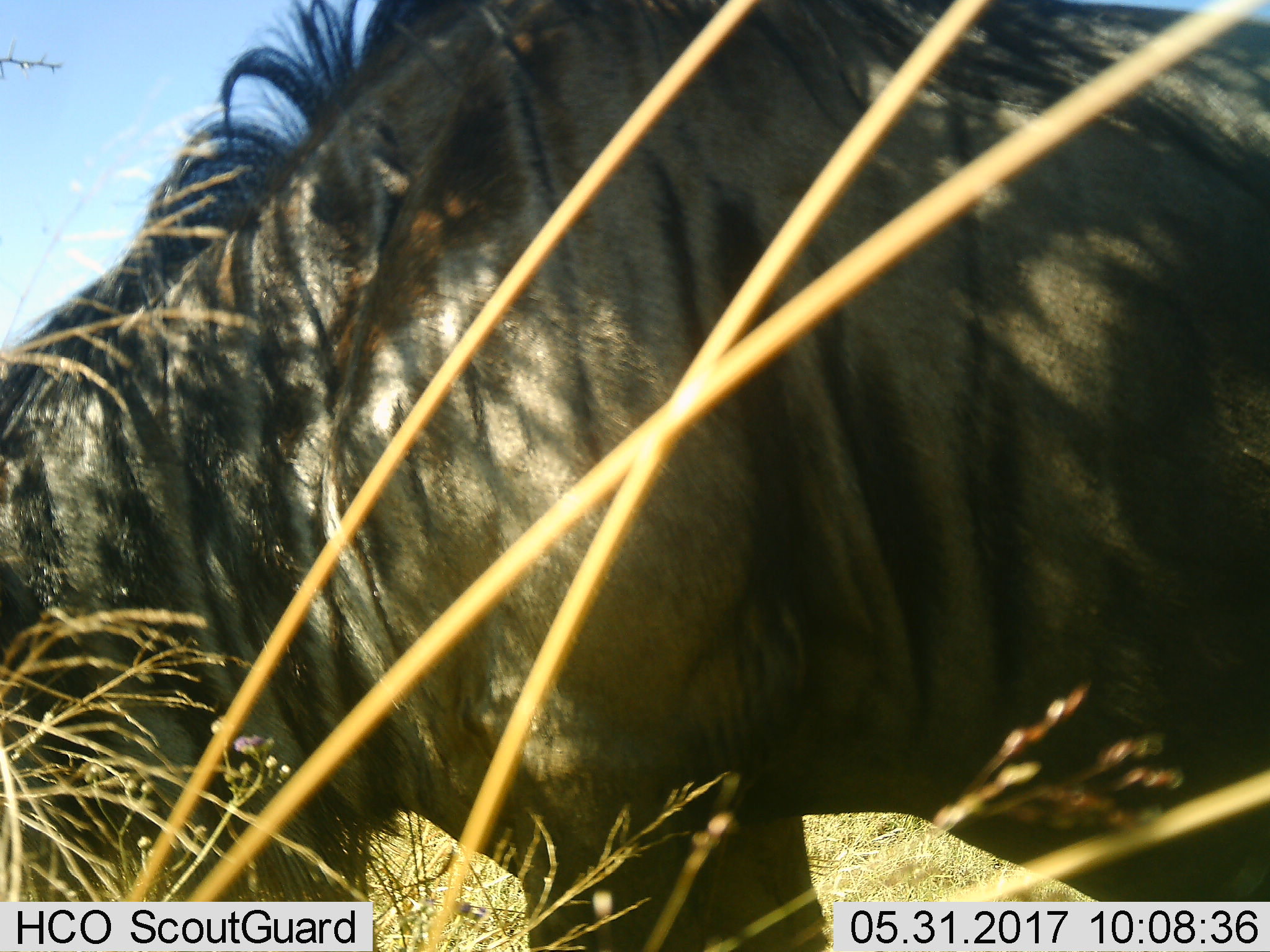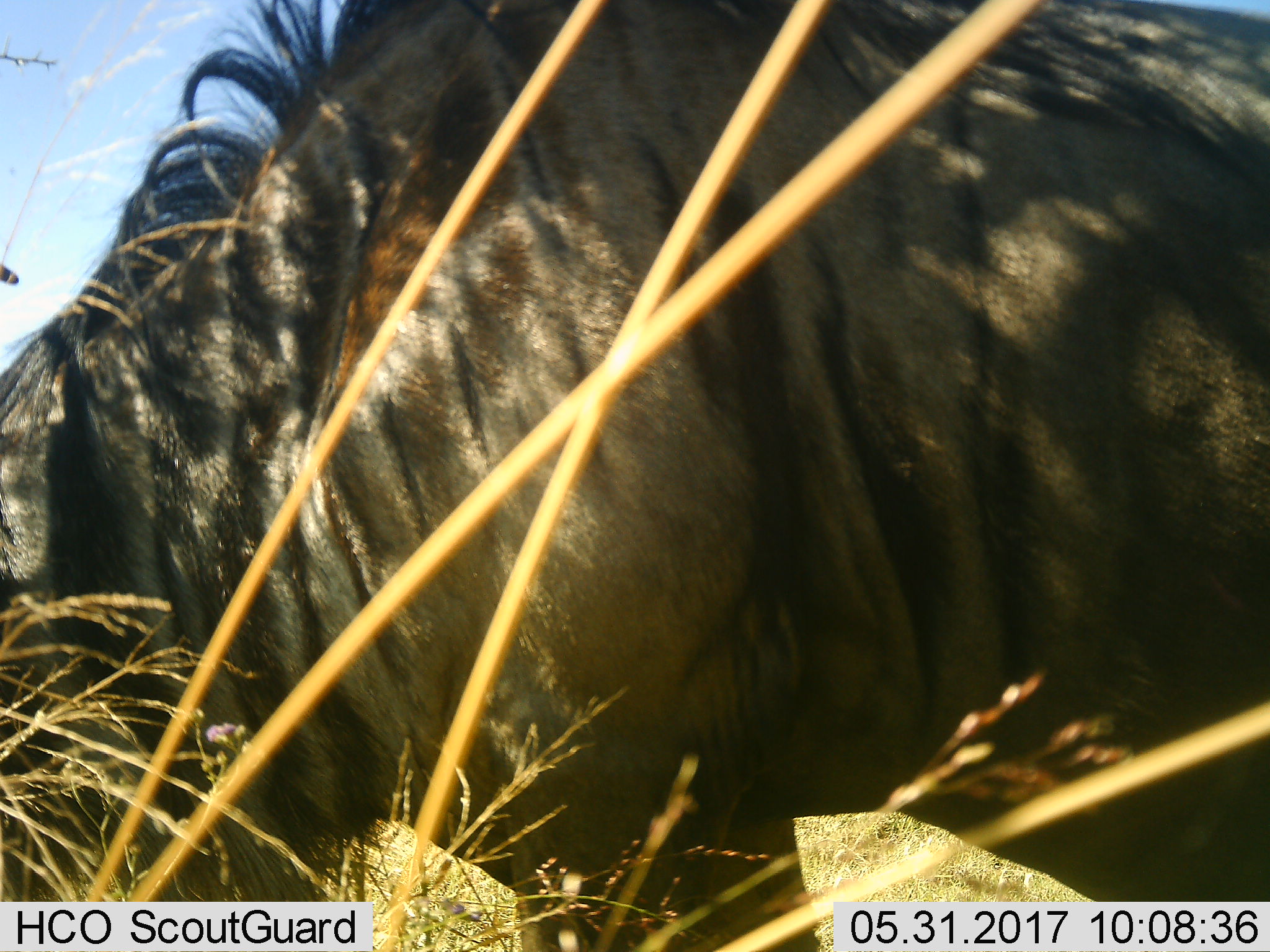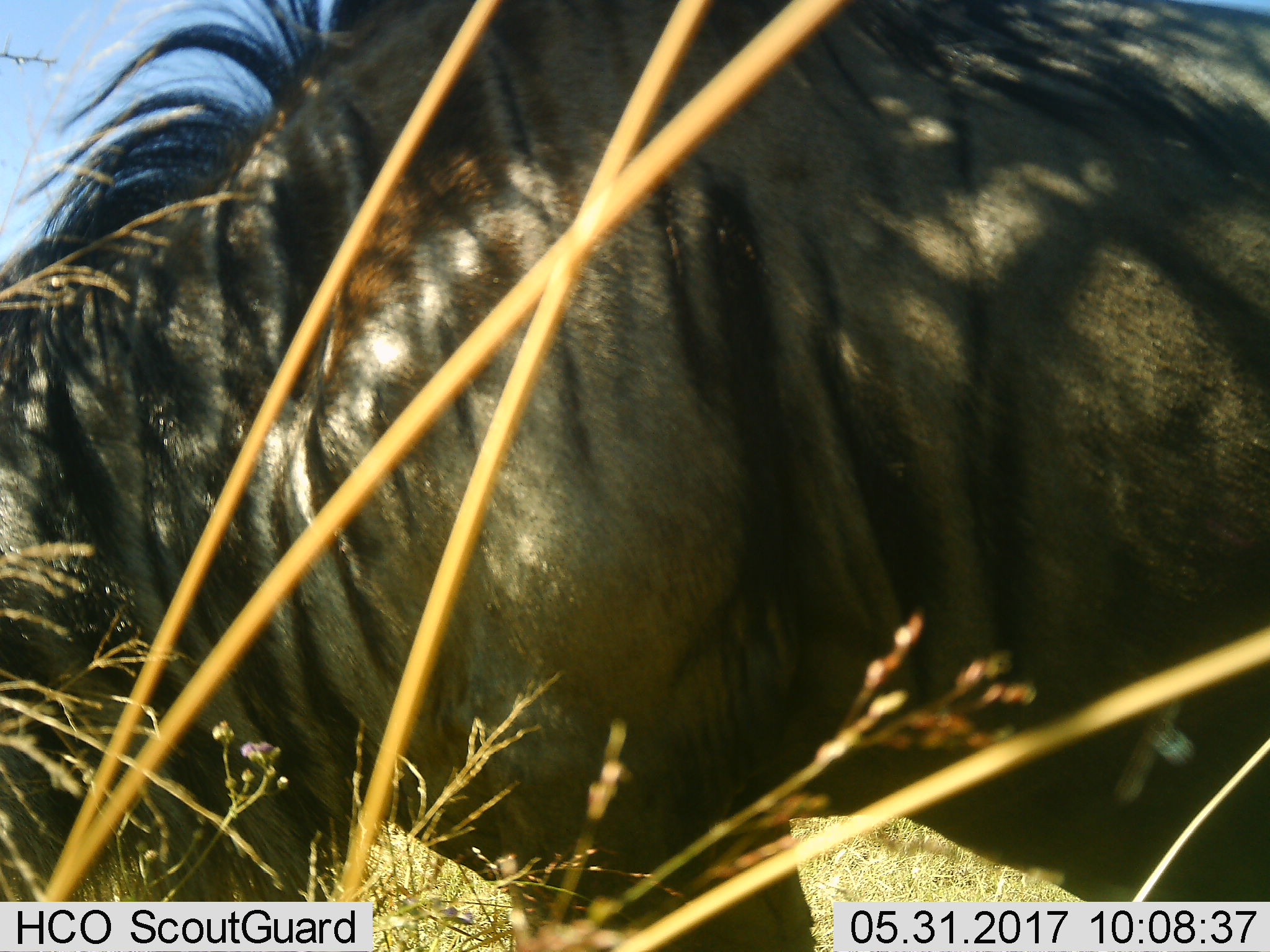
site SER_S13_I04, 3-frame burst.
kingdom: Animalia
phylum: Chordata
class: Mammalia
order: Artiodactyla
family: Bovidae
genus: Connochaetes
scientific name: Connochaetes taurinus taurinus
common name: blue wildebeest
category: wildebeestblue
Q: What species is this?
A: Wildebeestblue (blue wildebeest) (Connochaetes taurinus taurinus).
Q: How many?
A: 1.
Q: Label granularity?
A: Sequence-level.